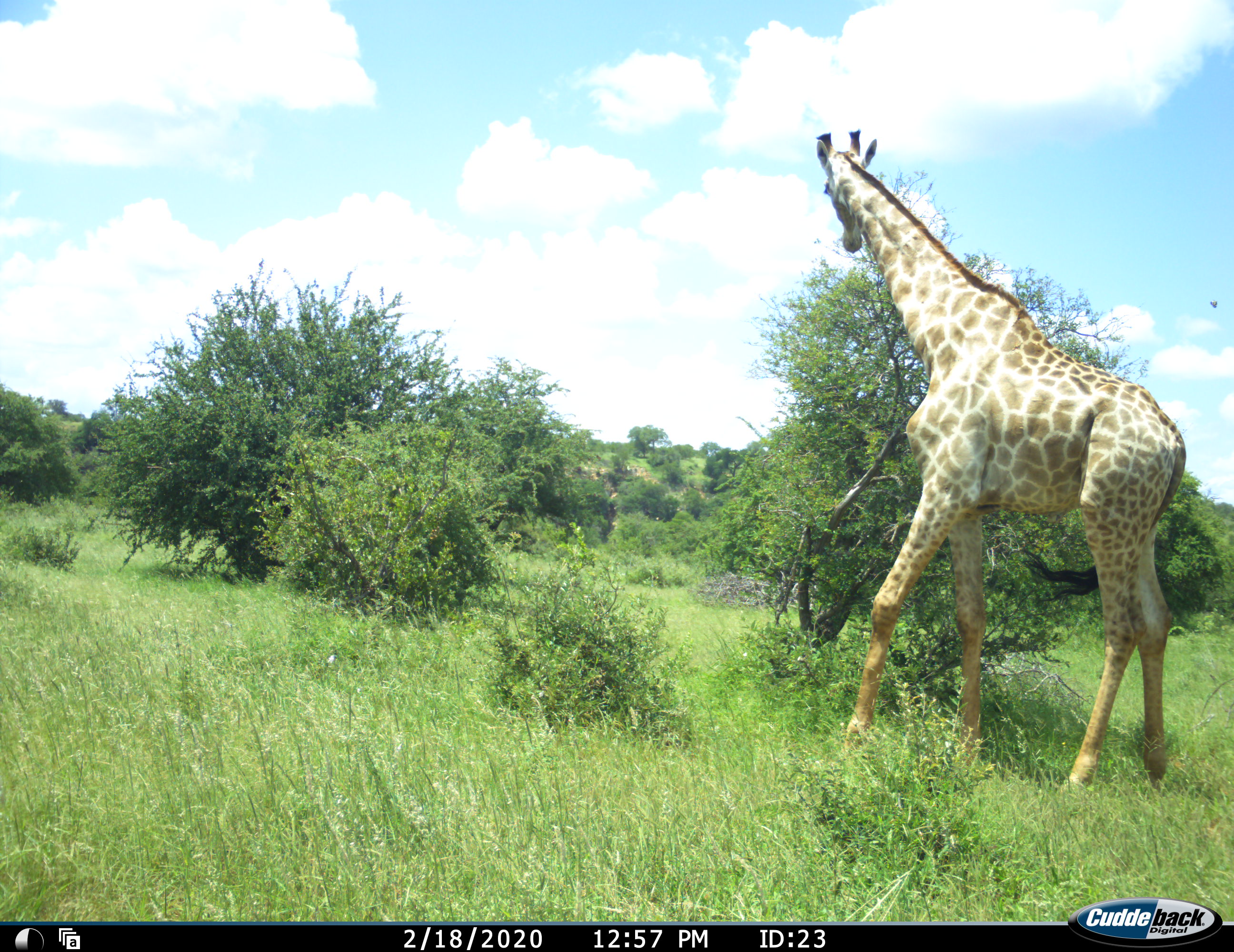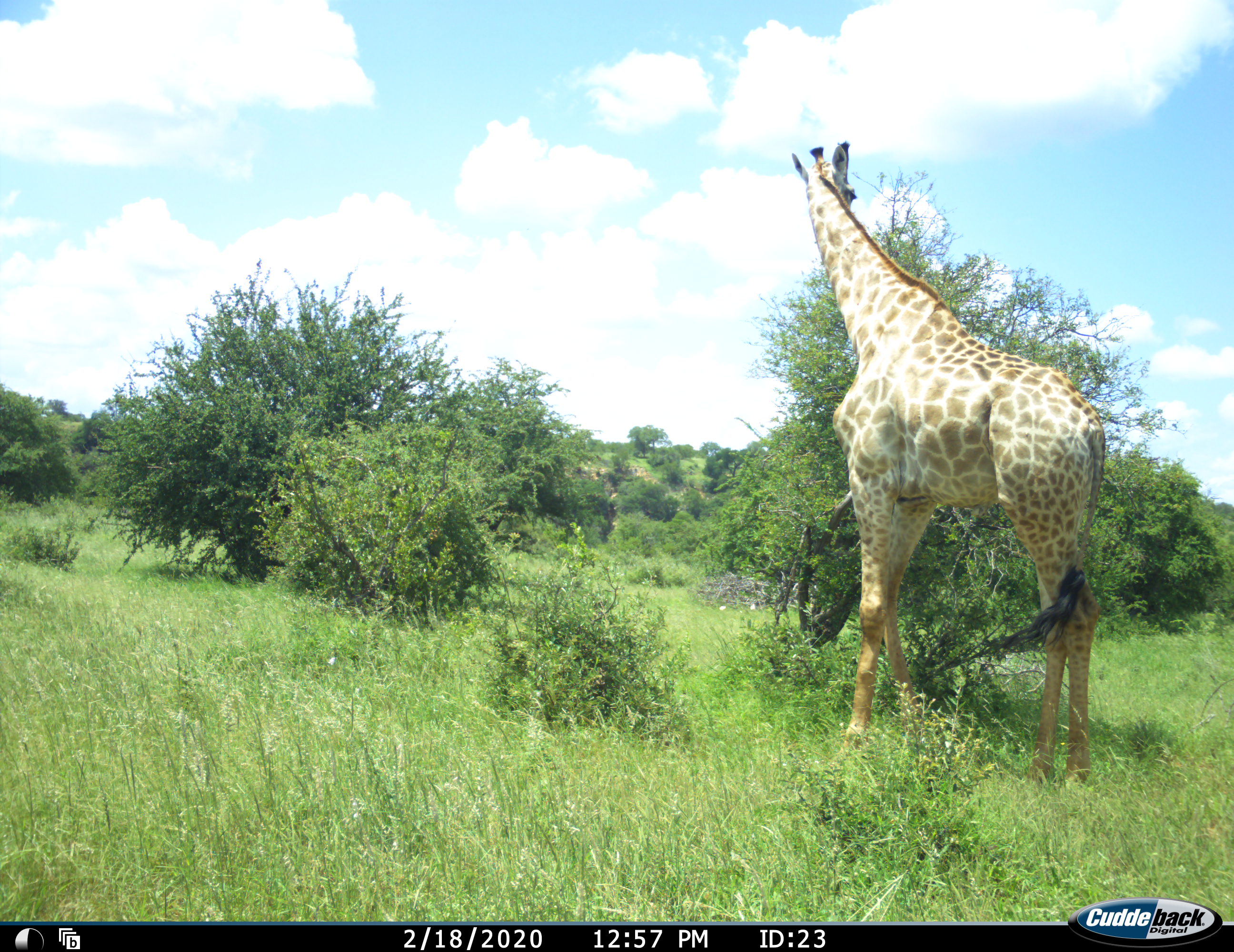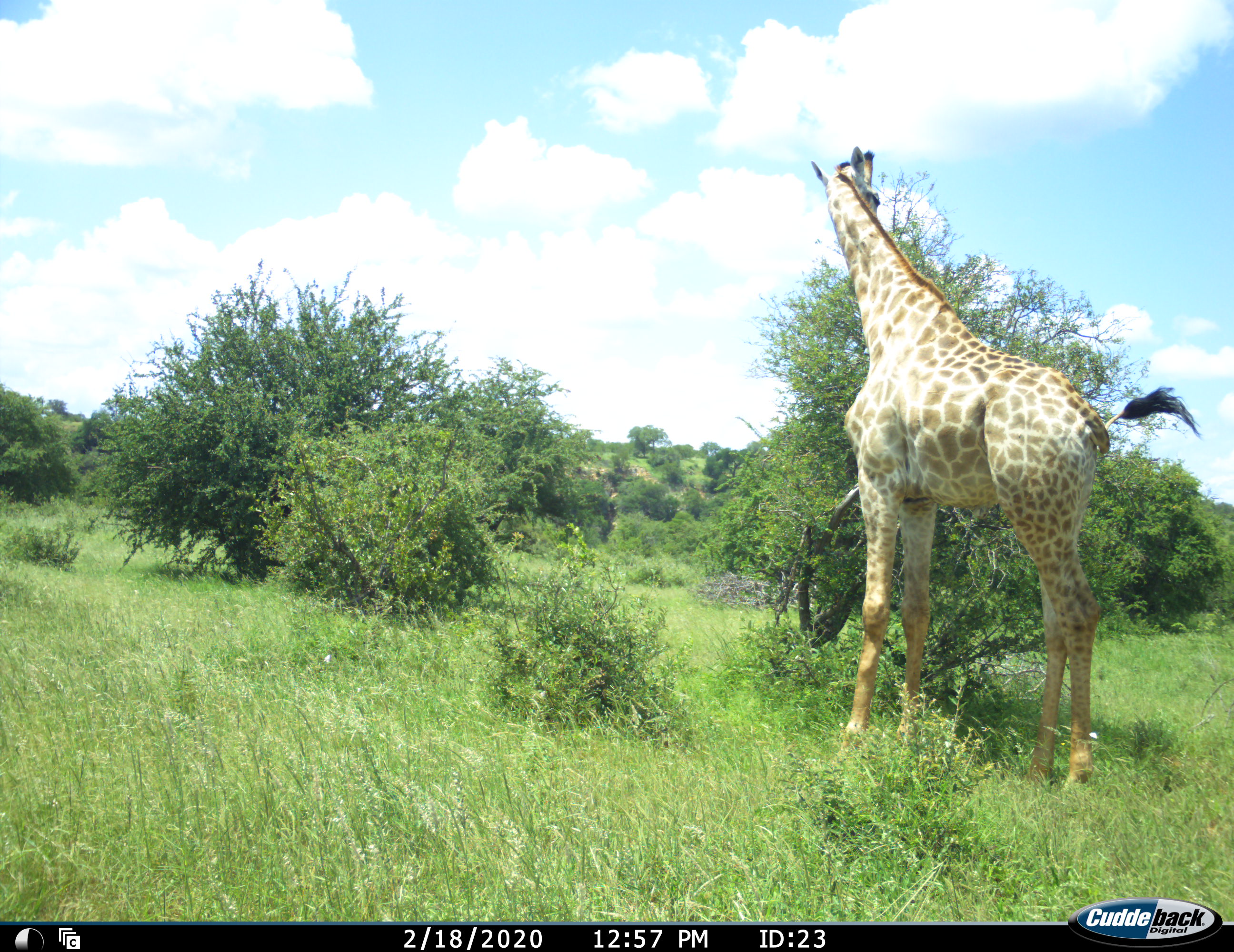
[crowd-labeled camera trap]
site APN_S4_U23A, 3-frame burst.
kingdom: Animalia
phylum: Chordata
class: Mammalia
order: Artiodactyla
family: Giraffidae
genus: Giraffa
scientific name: Giraffa camelopardalis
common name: giraffe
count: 1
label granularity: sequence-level